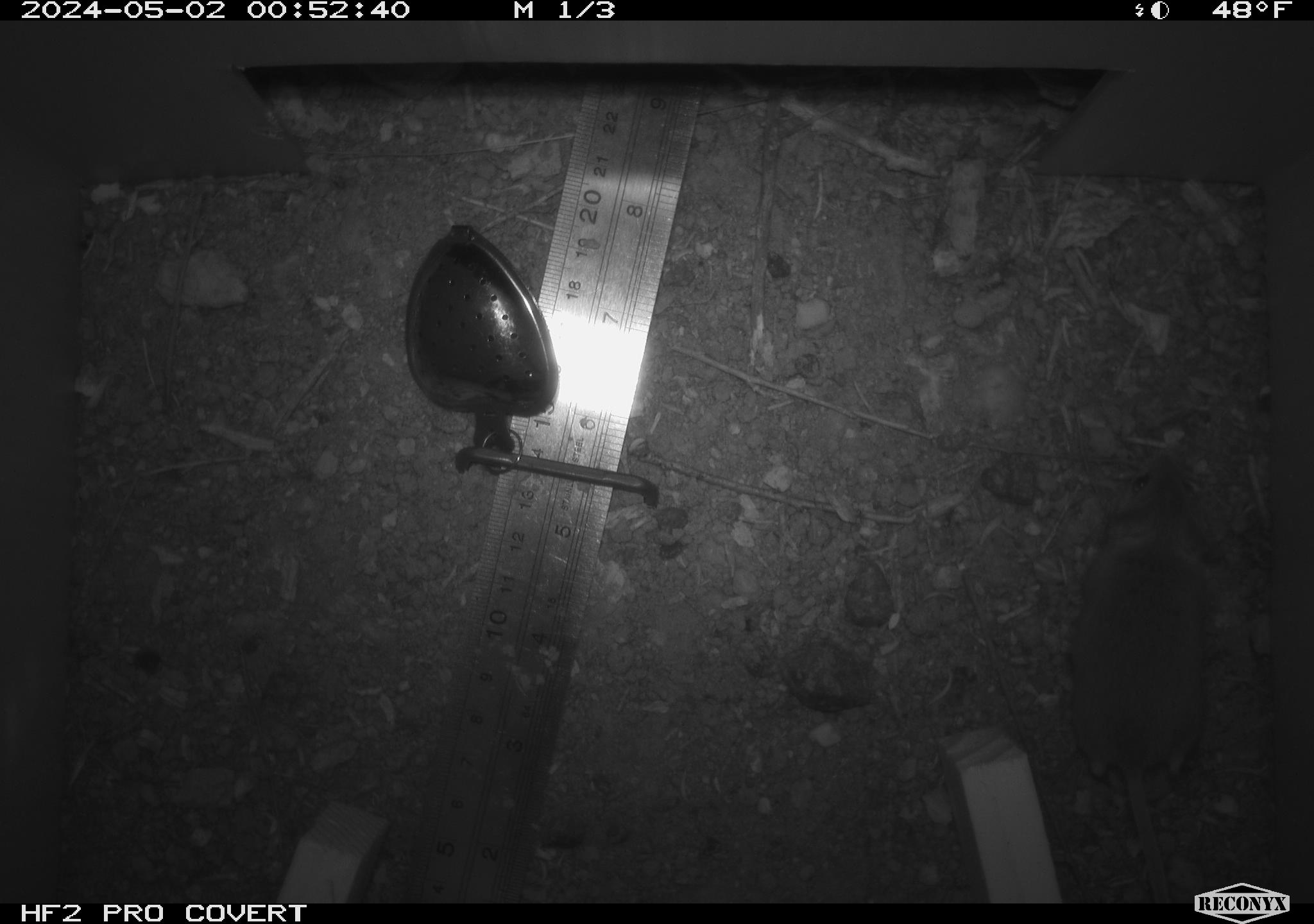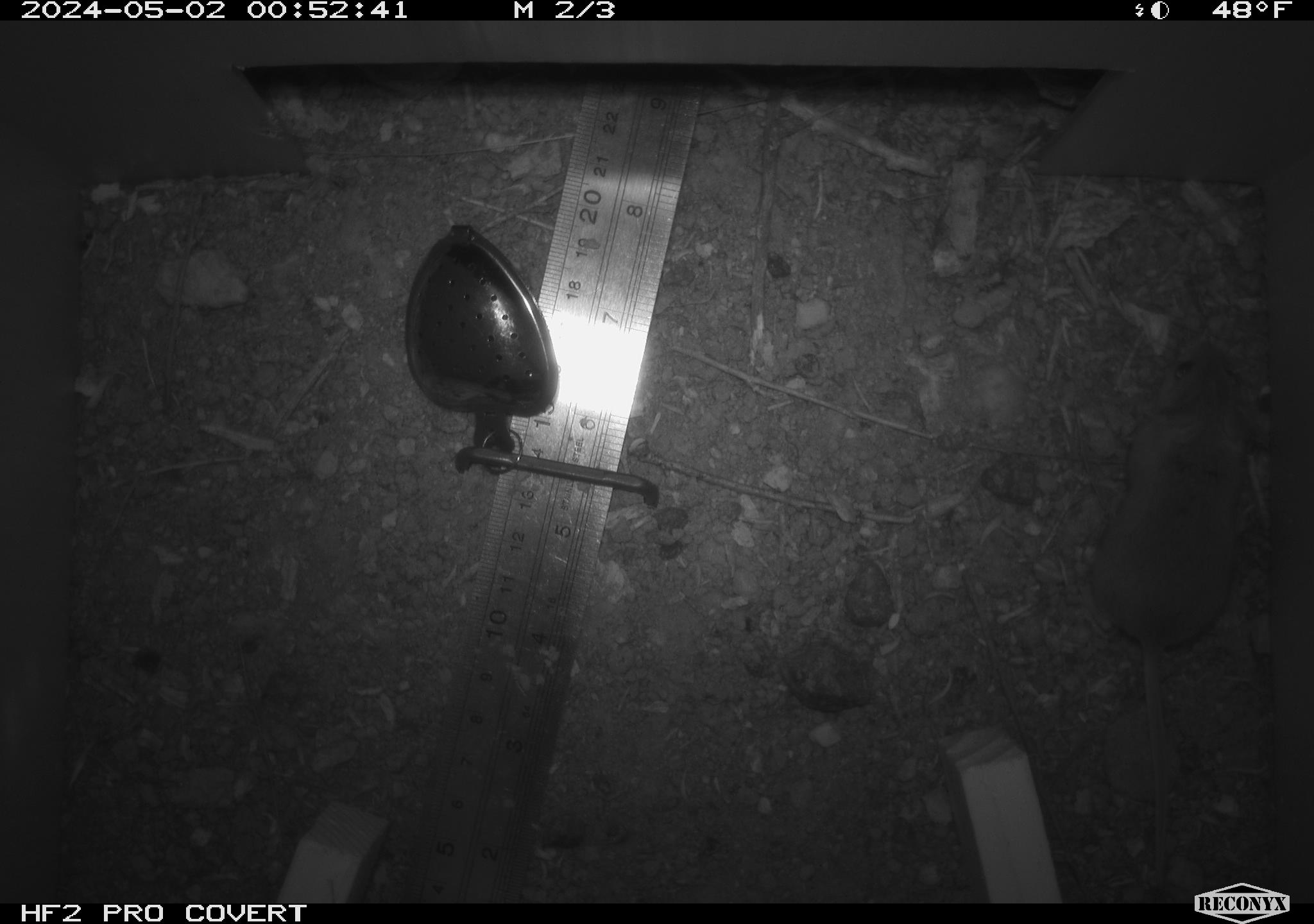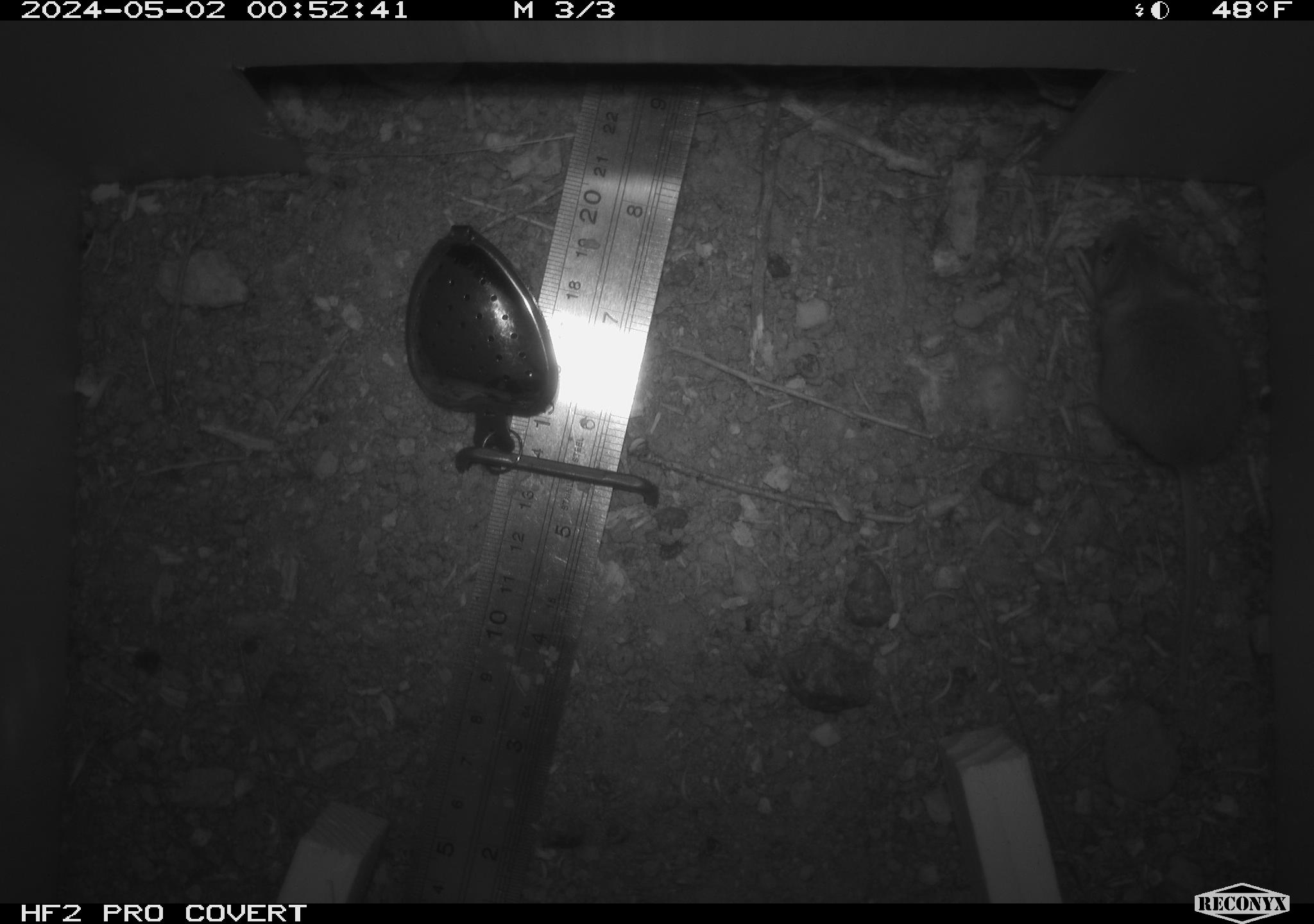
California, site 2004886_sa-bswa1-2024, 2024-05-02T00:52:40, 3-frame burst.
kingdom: Animalia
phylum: Chordata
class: Mammalia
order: Rodentia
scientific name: Rodentia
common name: mouse species